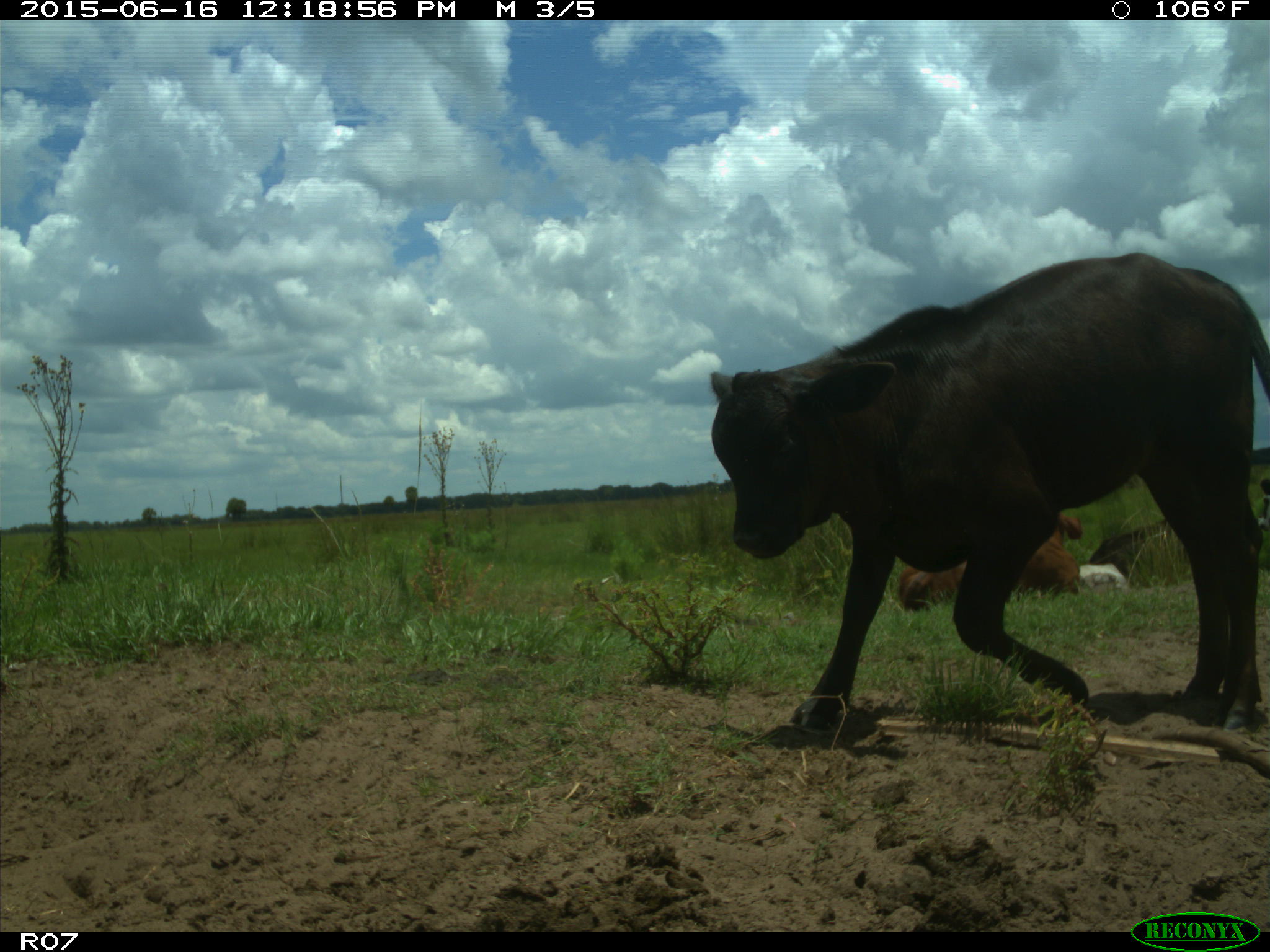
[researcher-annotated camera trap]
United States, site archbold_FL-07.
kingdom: Animalia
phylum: Chordata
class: Mammalia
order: Artiodactyla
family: Bovidae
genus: Bos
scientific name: Bos taurus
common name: domestic cow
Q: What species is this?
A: Bos taurus (domestic cow).